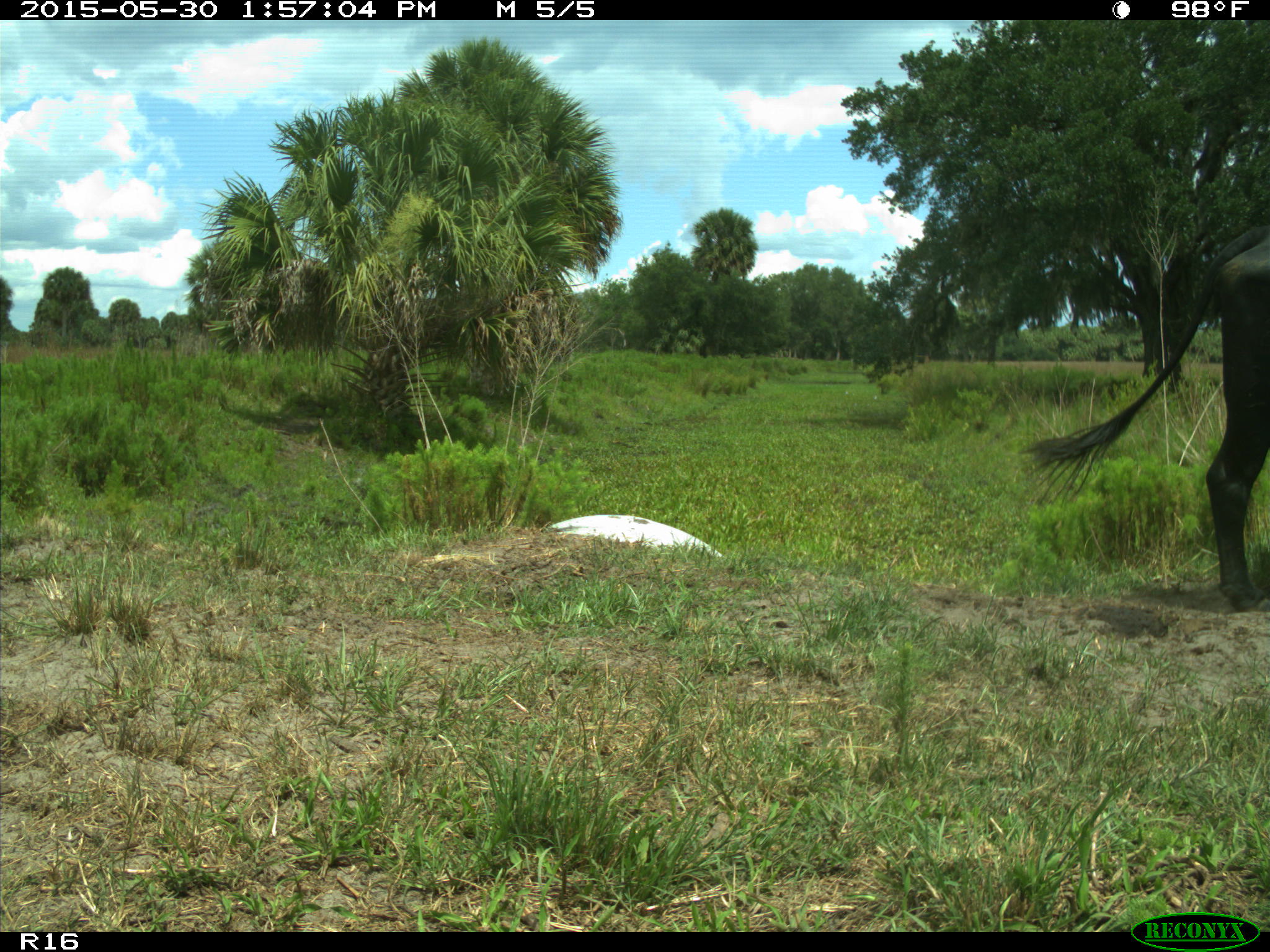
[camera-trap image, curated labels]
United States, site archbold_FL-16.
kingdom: Animalia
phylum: Chordata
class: Mammalia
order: Artiodactyla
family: Bovidae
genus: Bos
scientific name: Bos taurus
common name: domestic cow